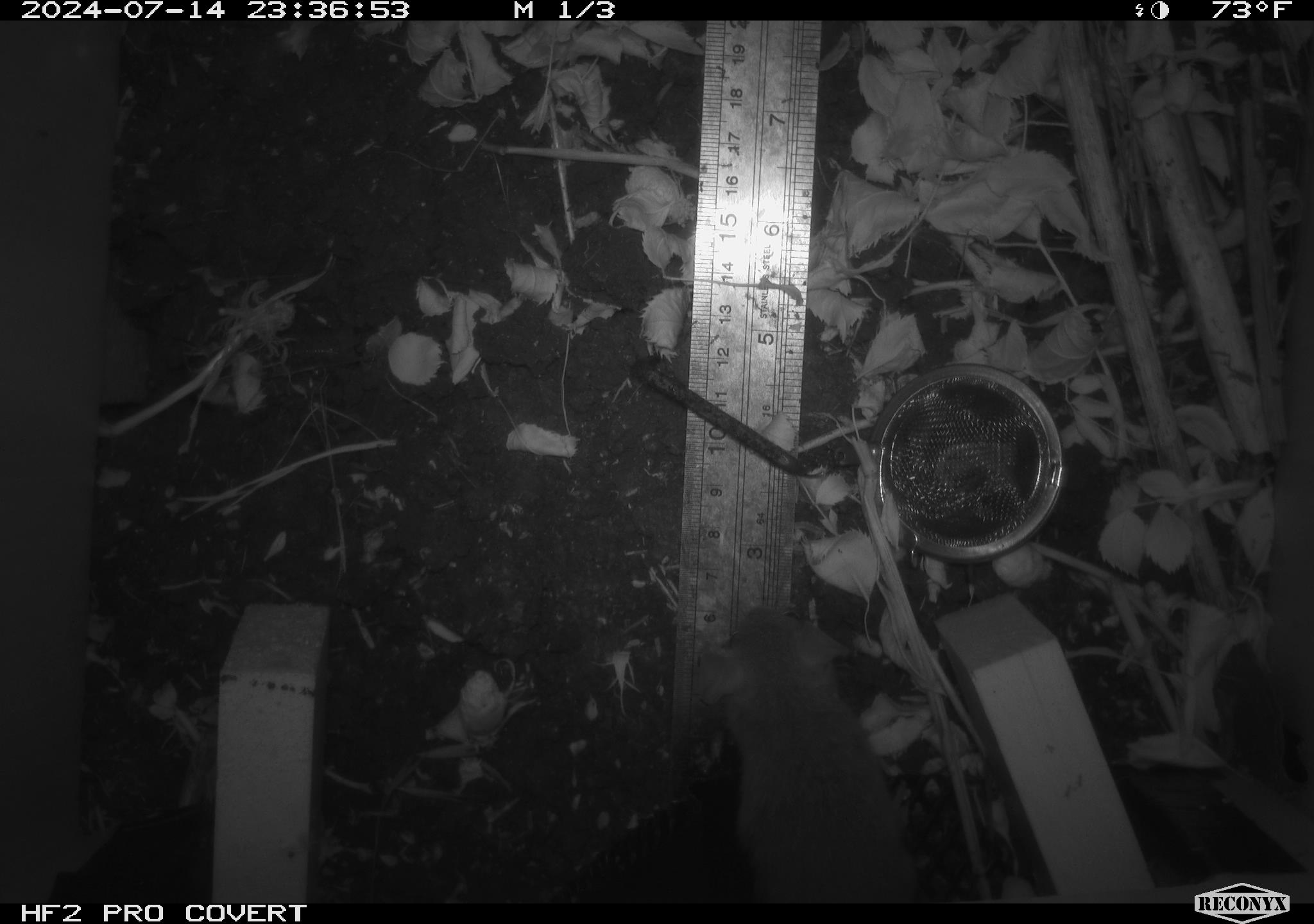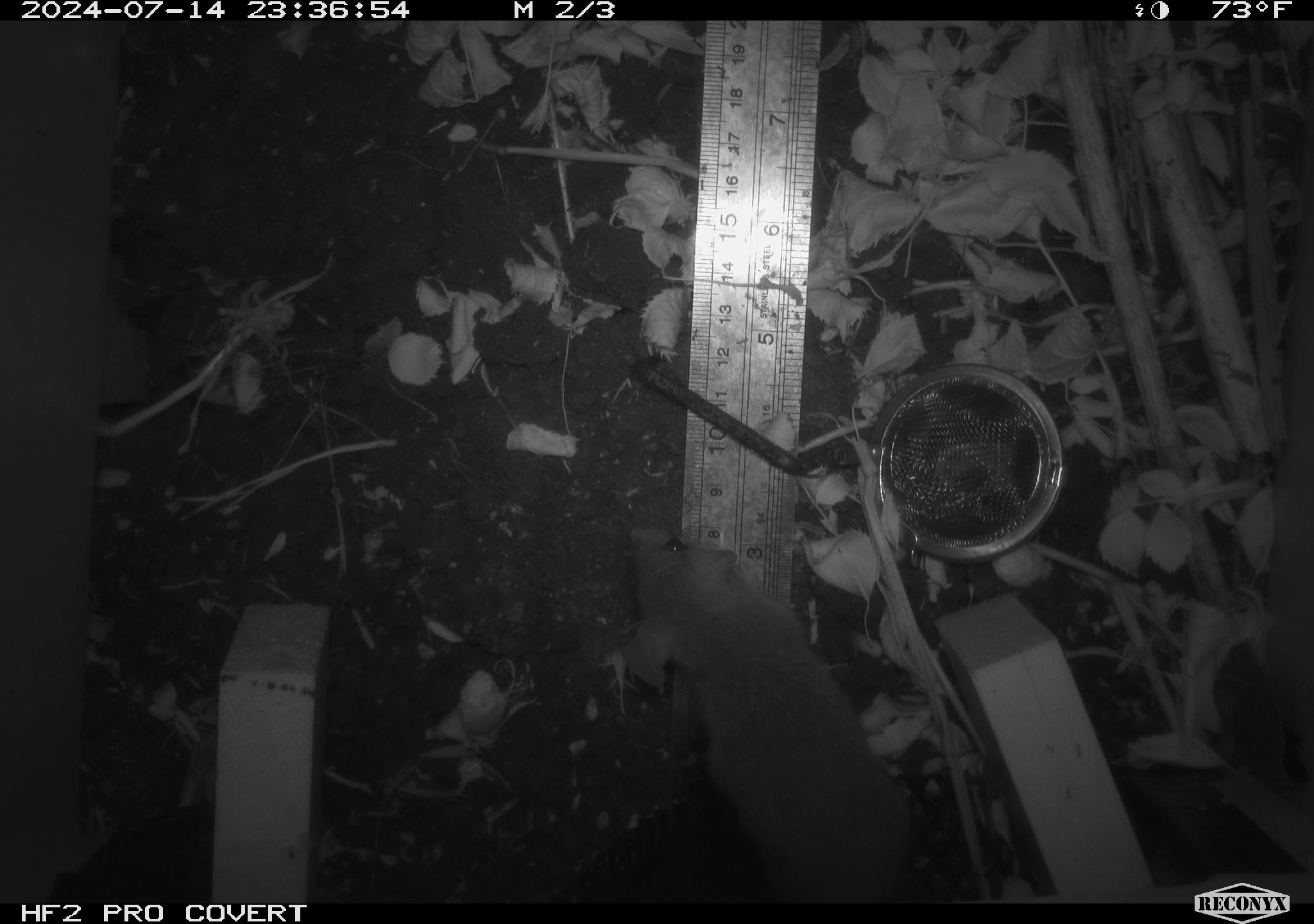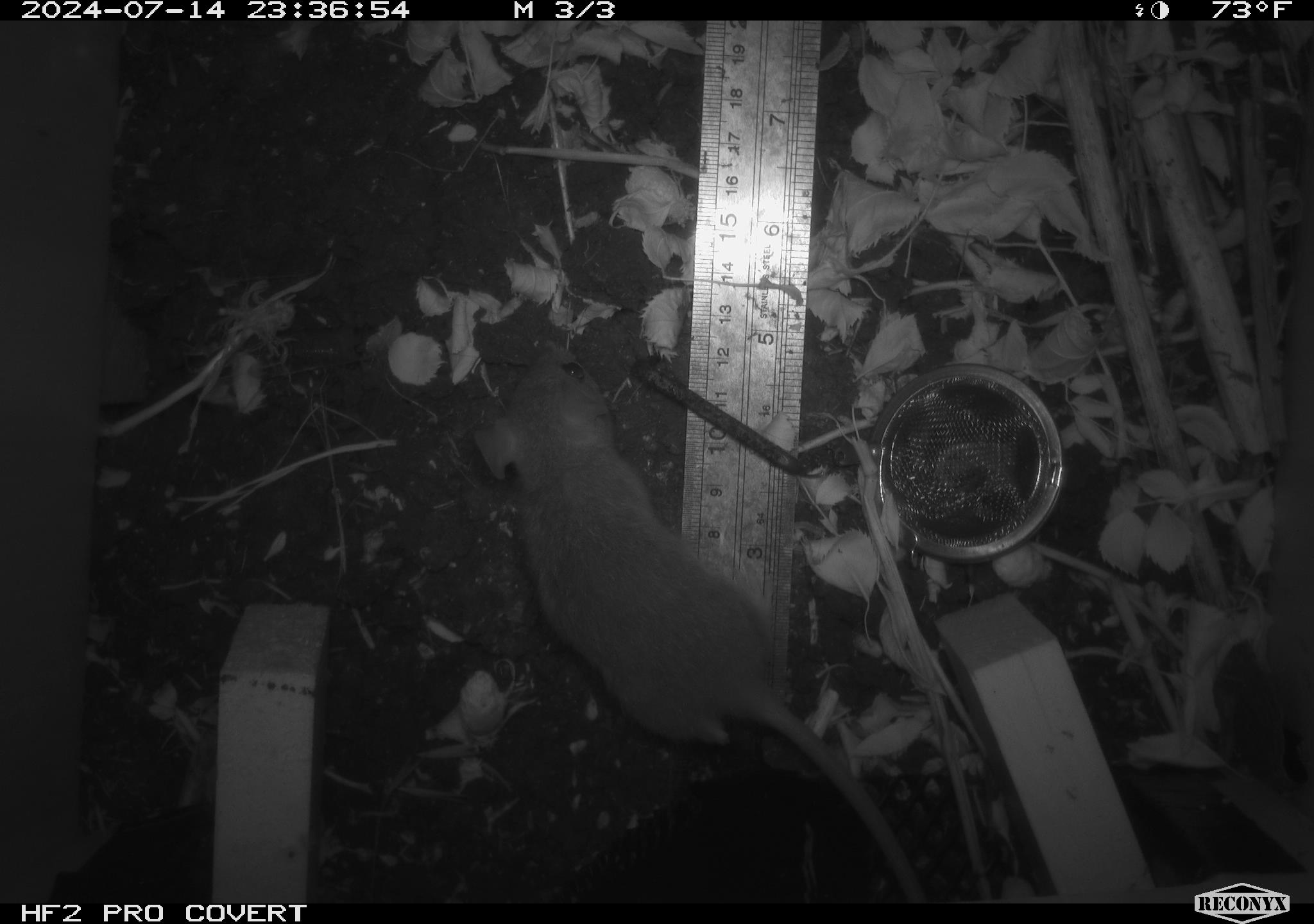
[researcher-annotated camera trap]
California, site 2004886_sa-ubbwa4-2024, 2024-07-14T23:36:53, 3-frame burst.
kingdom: Animalia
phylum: Chordata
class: Mammalia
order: Rodentia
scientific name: Rodentia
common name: woodrat or rat or mouse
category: woodrat or rat or mouse species